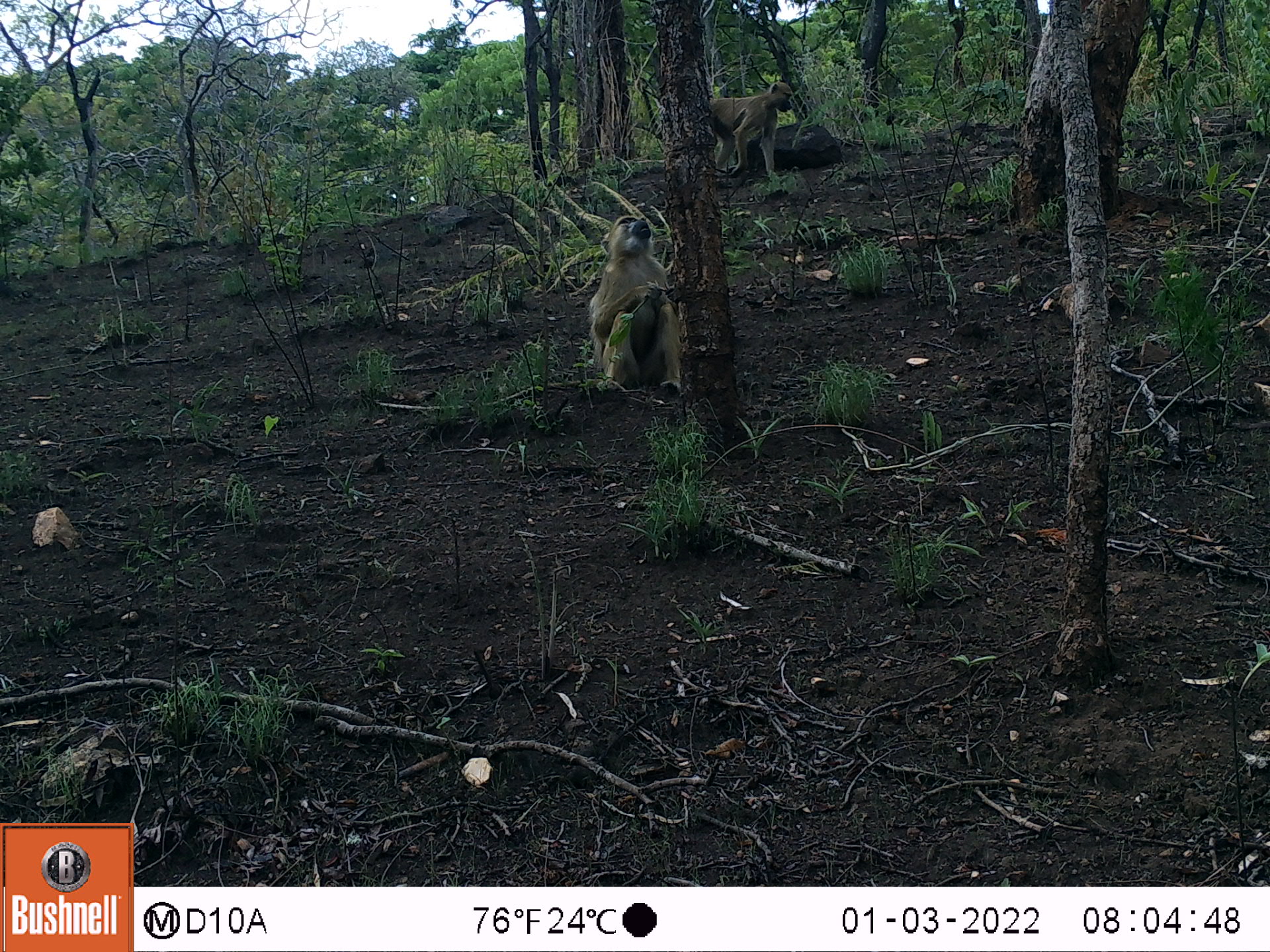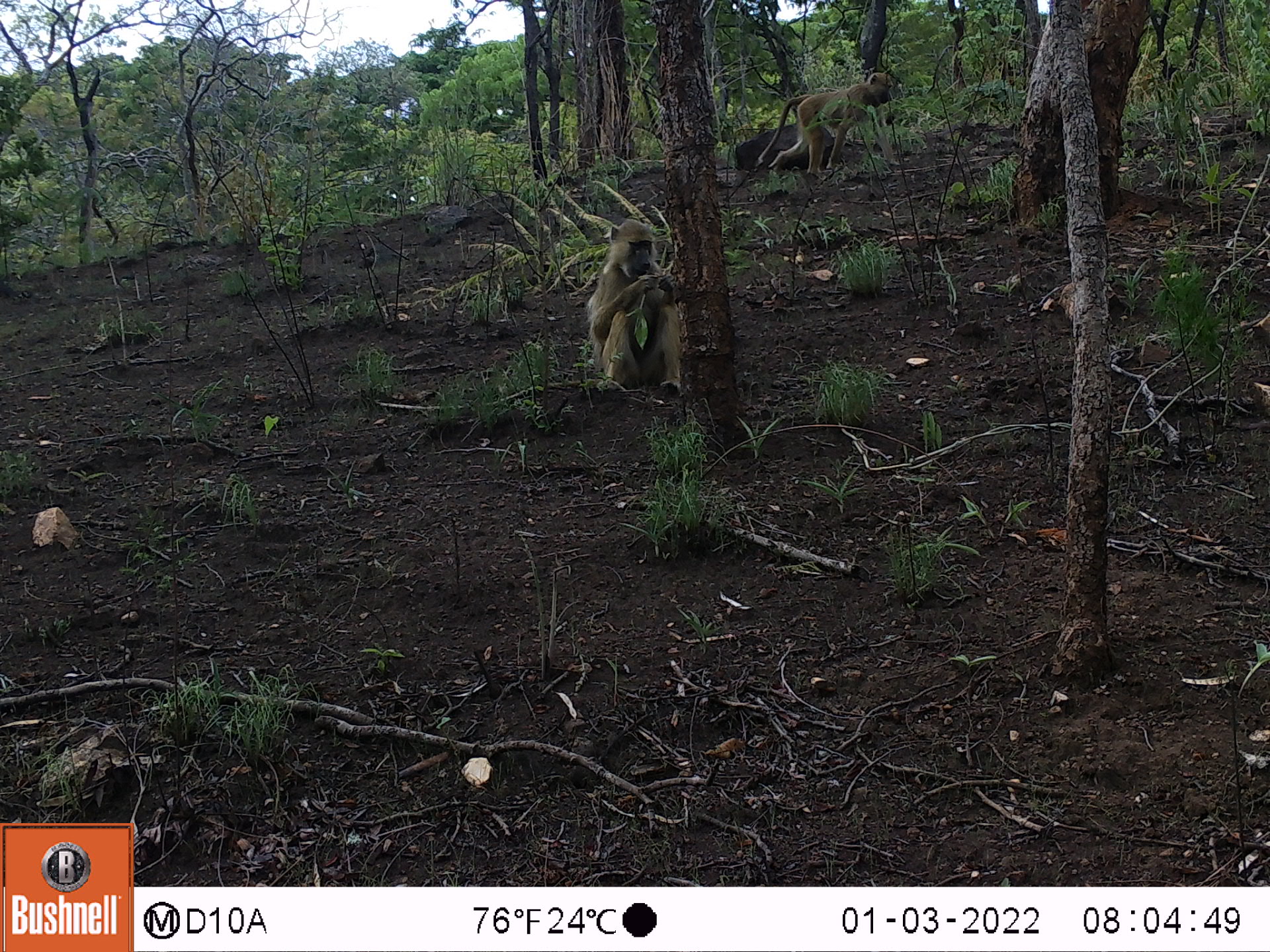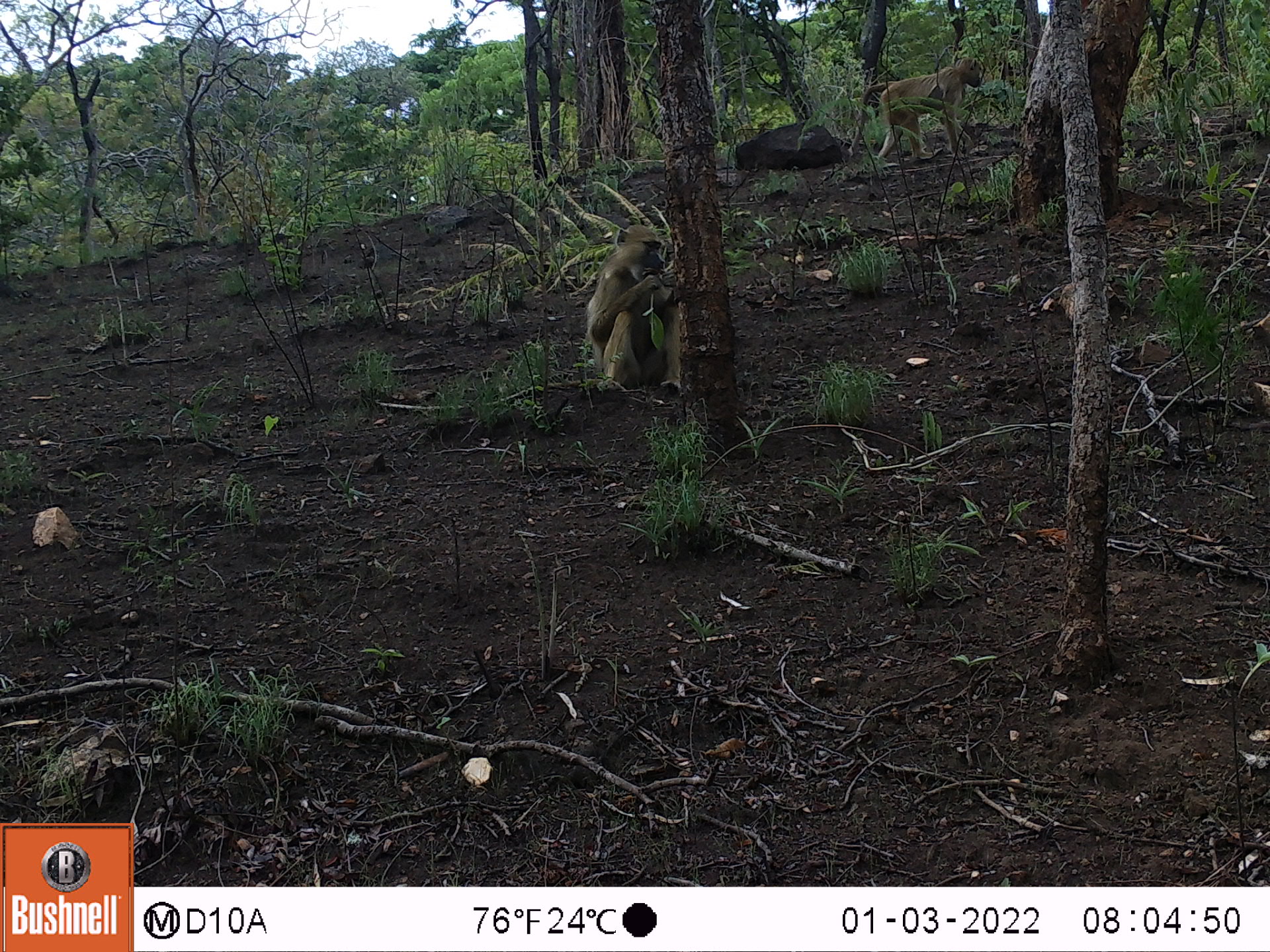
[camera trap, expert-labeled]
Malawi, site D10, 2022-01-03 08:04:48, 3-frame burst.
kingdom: Animalia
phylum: Chordata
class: Mammalia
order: Primates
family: Cercopithecidae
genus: Papio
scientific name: Papio cynocephalus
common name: yellow baboon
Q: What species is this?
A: Yellow baboon (Papio cynocephalus).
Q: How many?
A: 2.